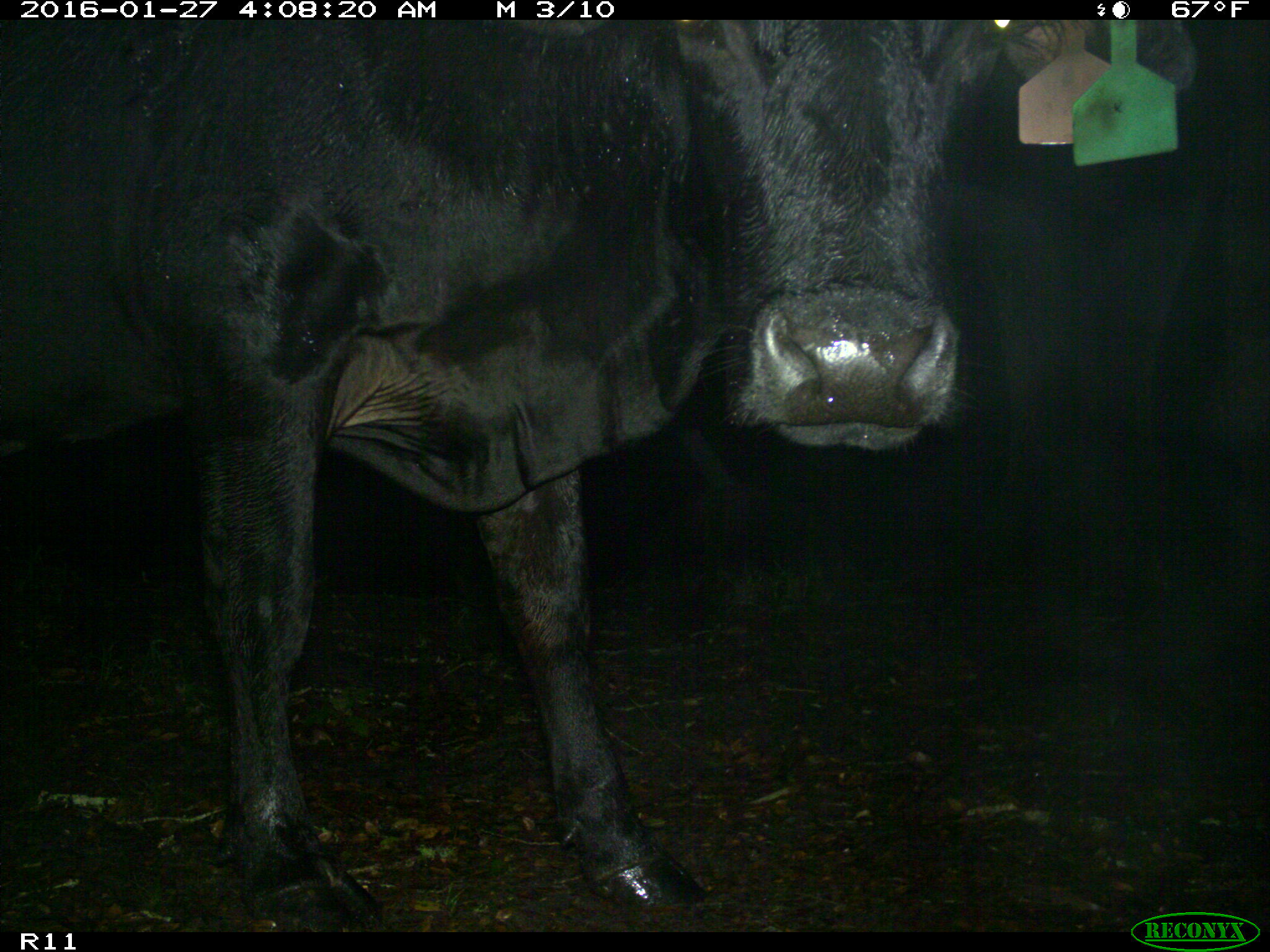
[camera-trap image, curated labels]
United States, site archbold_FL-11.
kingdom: Animalia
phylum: Chordata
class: Mammalia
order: Artiodactyla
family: Bovidae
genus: Bos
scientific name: Bos taurus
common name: domestic cow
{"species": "Bos taurus (domestic cow)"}